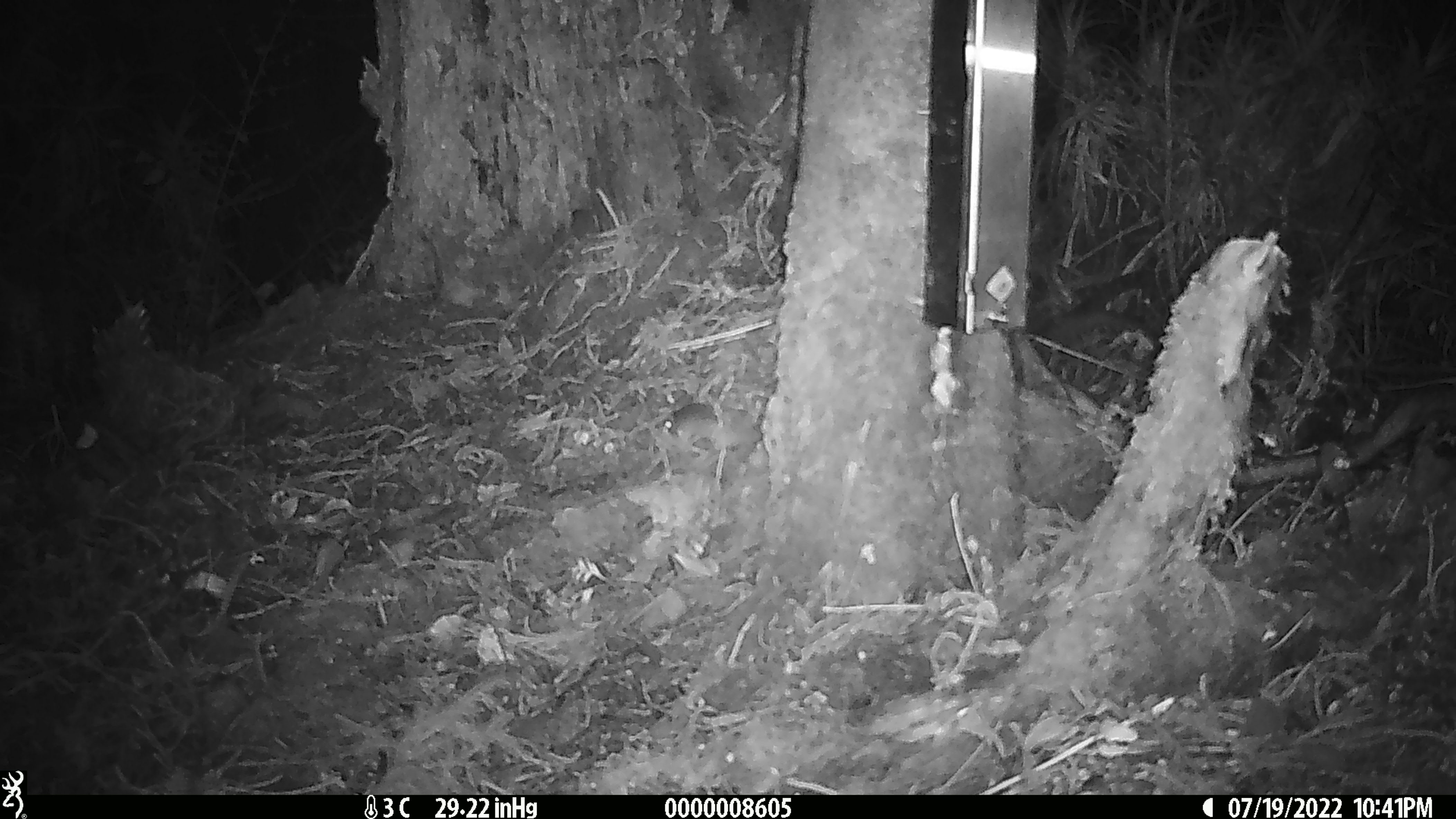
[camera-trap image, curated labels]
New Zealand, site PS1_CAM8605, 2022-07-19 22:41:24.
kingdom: Animalia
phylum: Chordata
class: Mammalia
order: Rodentia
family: Muridae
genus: Mus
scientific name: Mus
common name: mouse